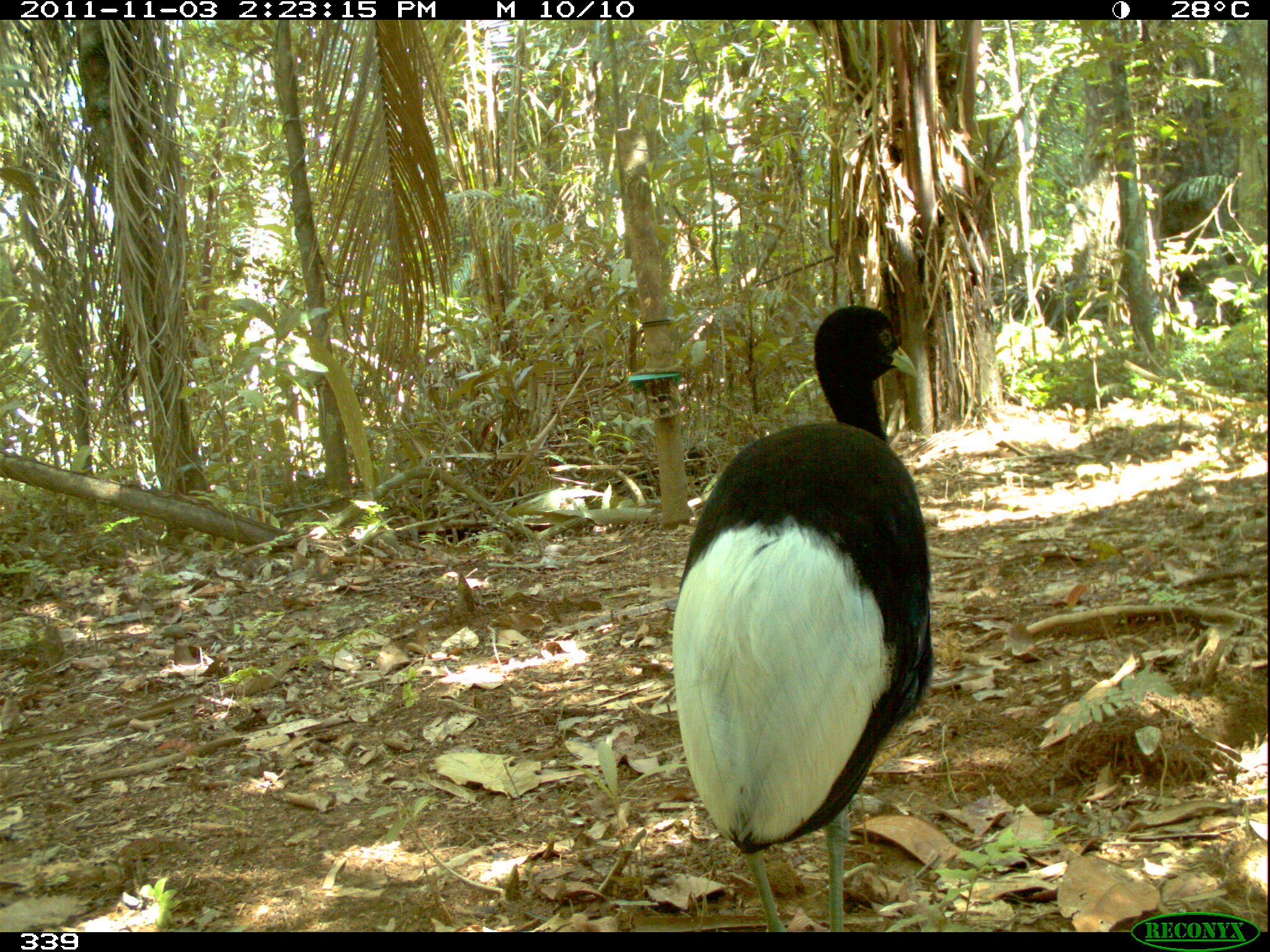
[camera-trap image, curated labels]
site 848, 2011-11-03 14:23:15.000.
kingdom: Animalia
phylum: Chordata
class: Aves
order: Gruiformes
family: Psophiidae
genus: Psophia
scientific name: Psophia leucoptera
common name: pale-winged trumpeter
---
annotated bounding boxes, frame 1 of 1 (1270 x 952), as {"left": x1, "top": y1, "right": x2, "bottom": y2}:
psophia leucoptera: {"left": 671, "top": 303, "right": 936, "bottom": 932}